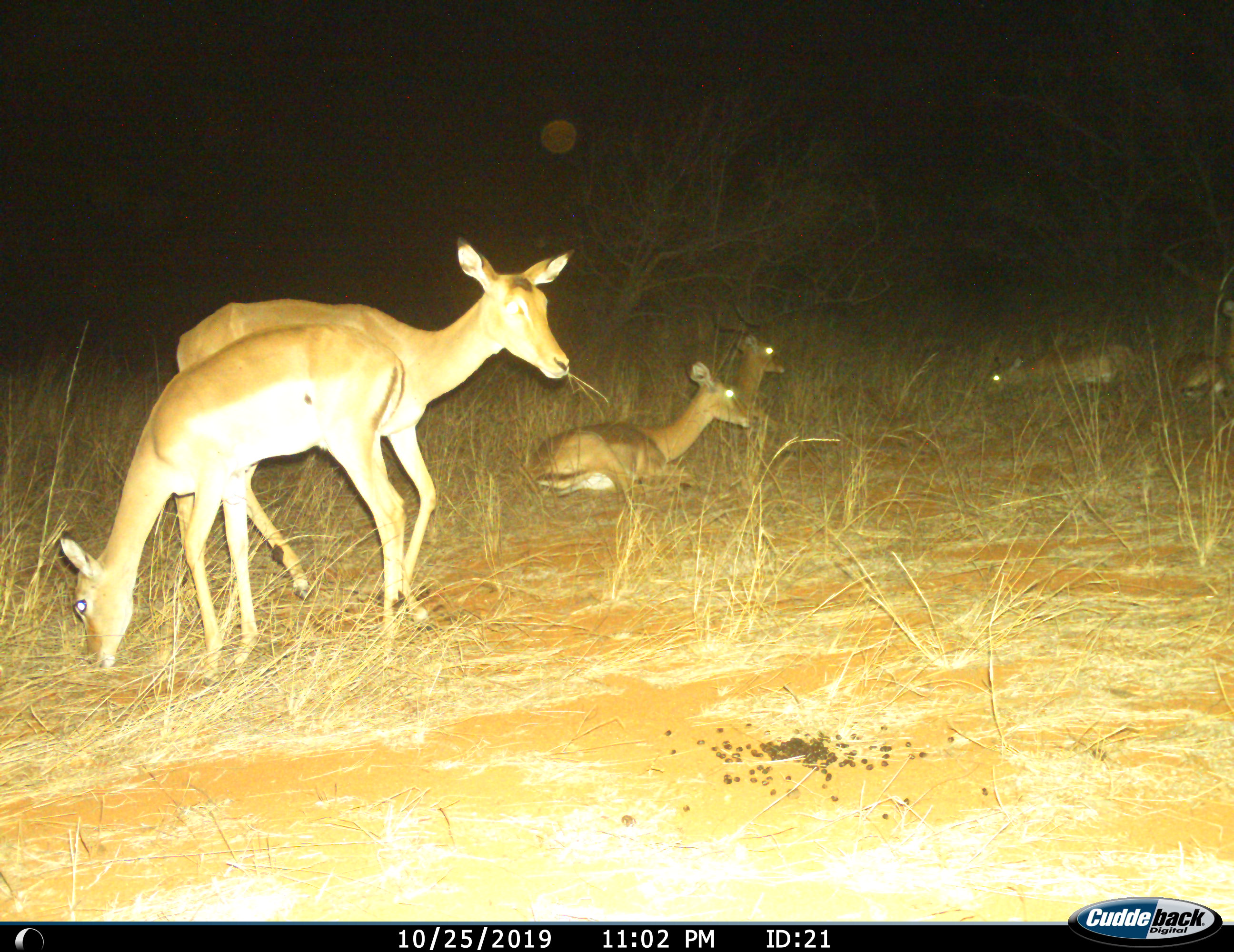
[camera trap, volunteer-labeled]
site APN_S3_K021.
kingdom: Animalia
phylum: Chordata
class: Mammalia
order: Artiodactyla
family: Bovidae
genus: Aepyceros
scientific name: Aepyceros melampus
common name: impala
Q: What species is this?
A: Impala (Aepyceros melampus).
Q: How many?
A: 6.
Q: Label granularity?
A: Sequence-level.